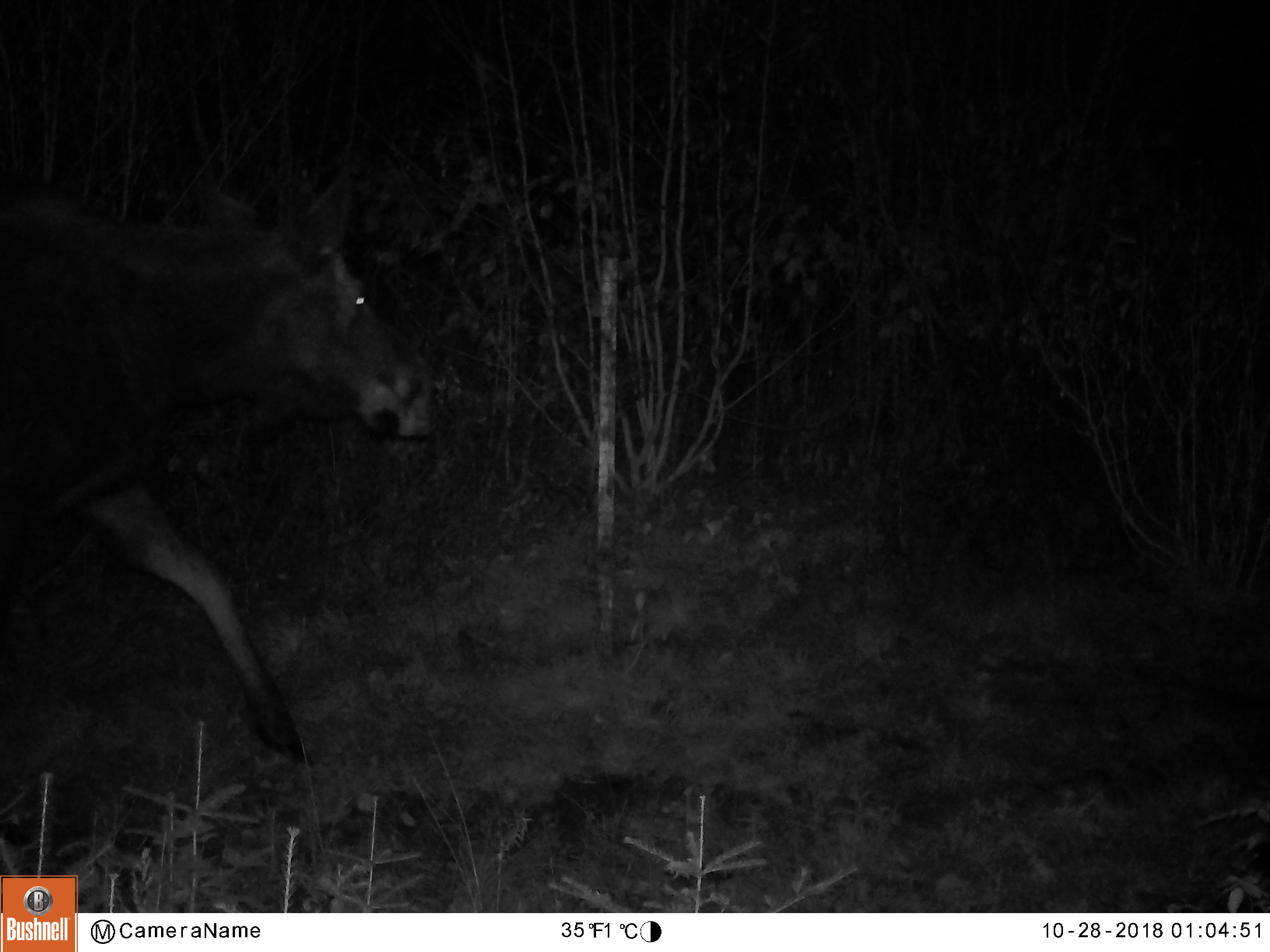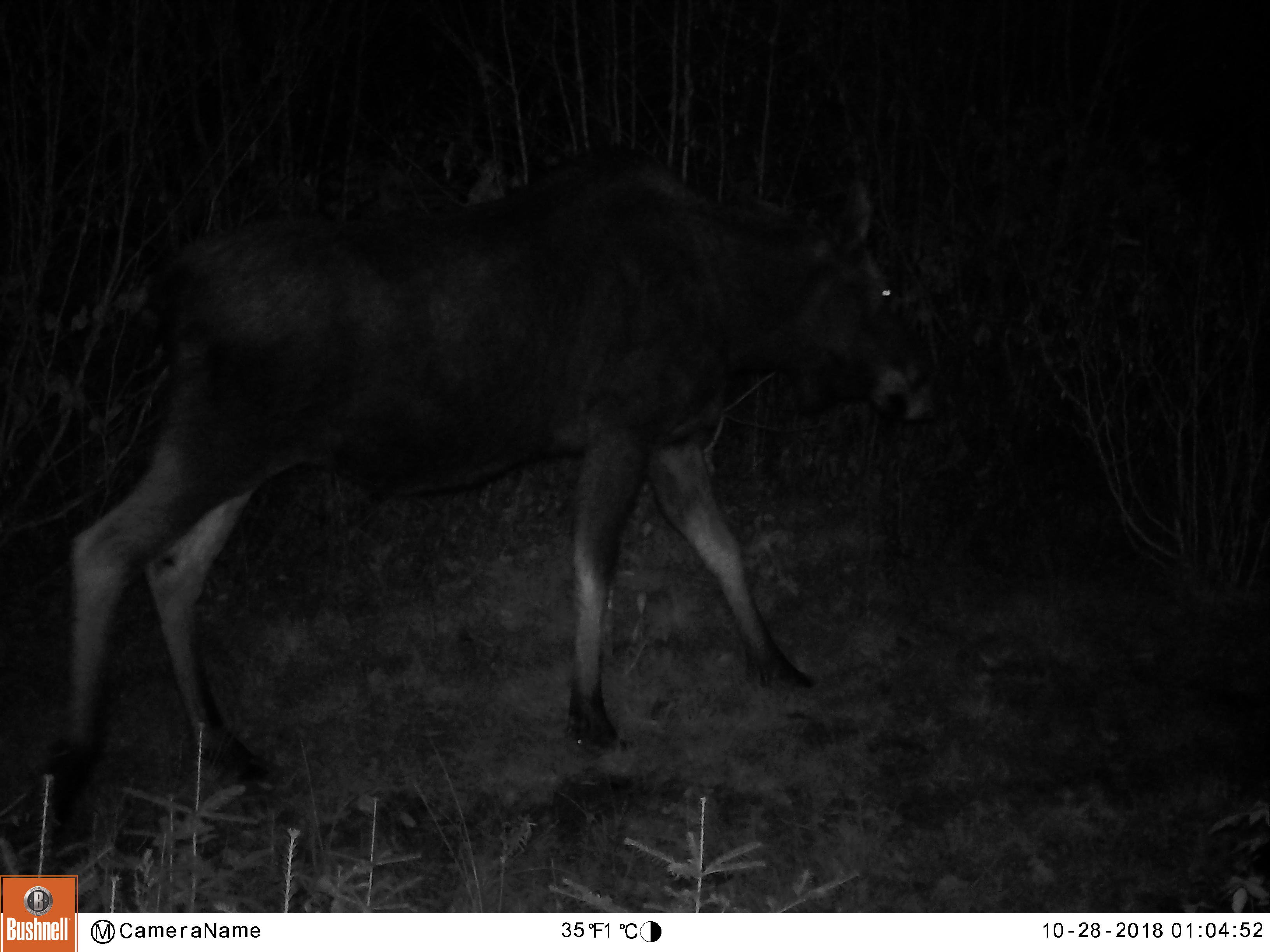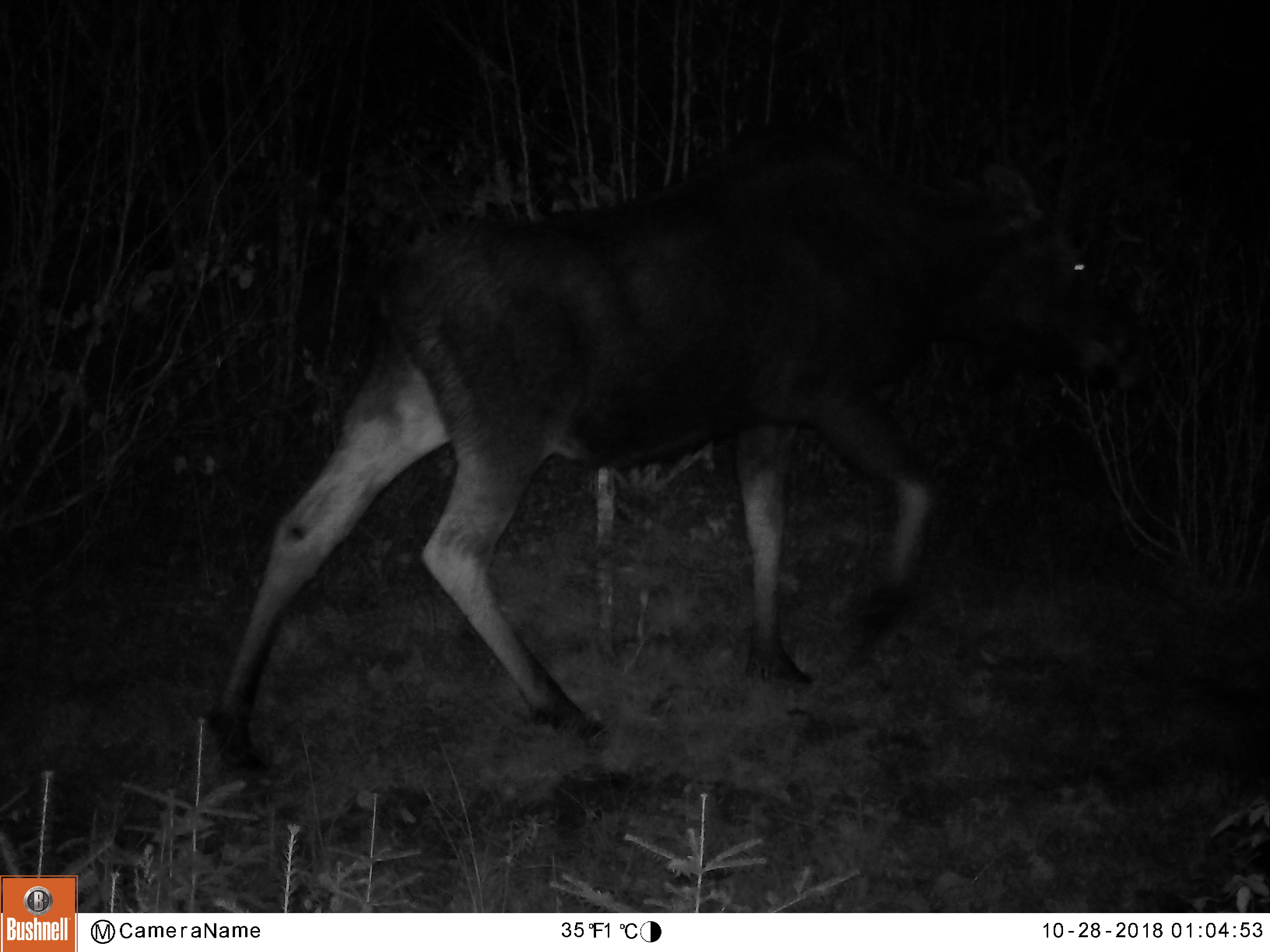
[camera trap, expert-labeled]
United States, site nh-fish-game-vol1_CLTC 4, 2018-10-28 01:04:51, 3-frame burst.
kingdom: Animalia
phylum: Chordata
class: Mammalia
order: Artiodactyla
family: Cervidae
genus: Alces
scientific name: Alces alces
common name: moose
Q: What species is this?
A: Moose (Alces alces).